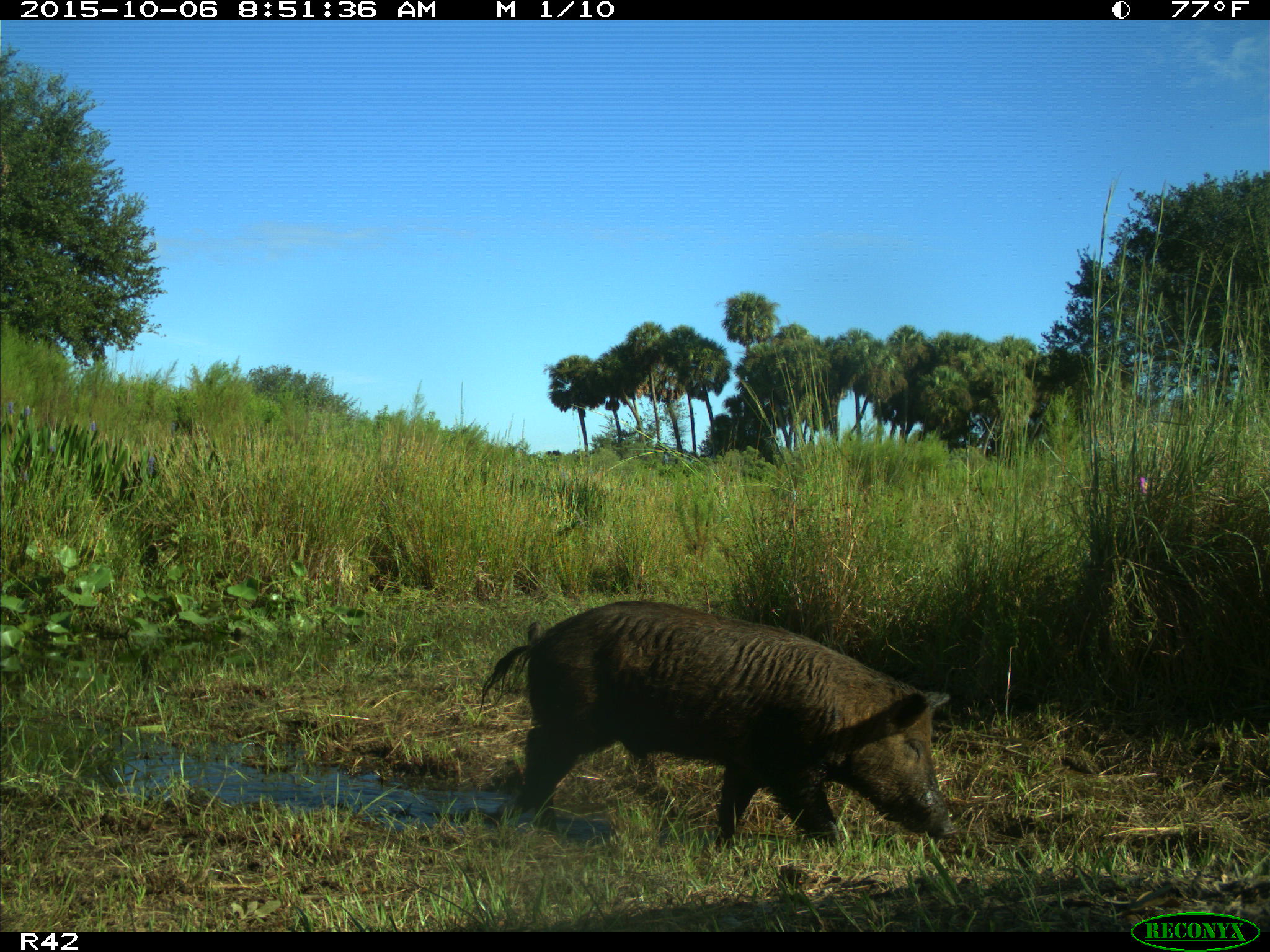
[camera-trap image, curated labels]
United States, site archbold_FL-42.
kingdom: Animalia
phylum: Chordata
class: Mammalia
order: Artiodactyla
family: Suidae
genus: Sus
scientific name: Sus scrofa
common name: wild boar